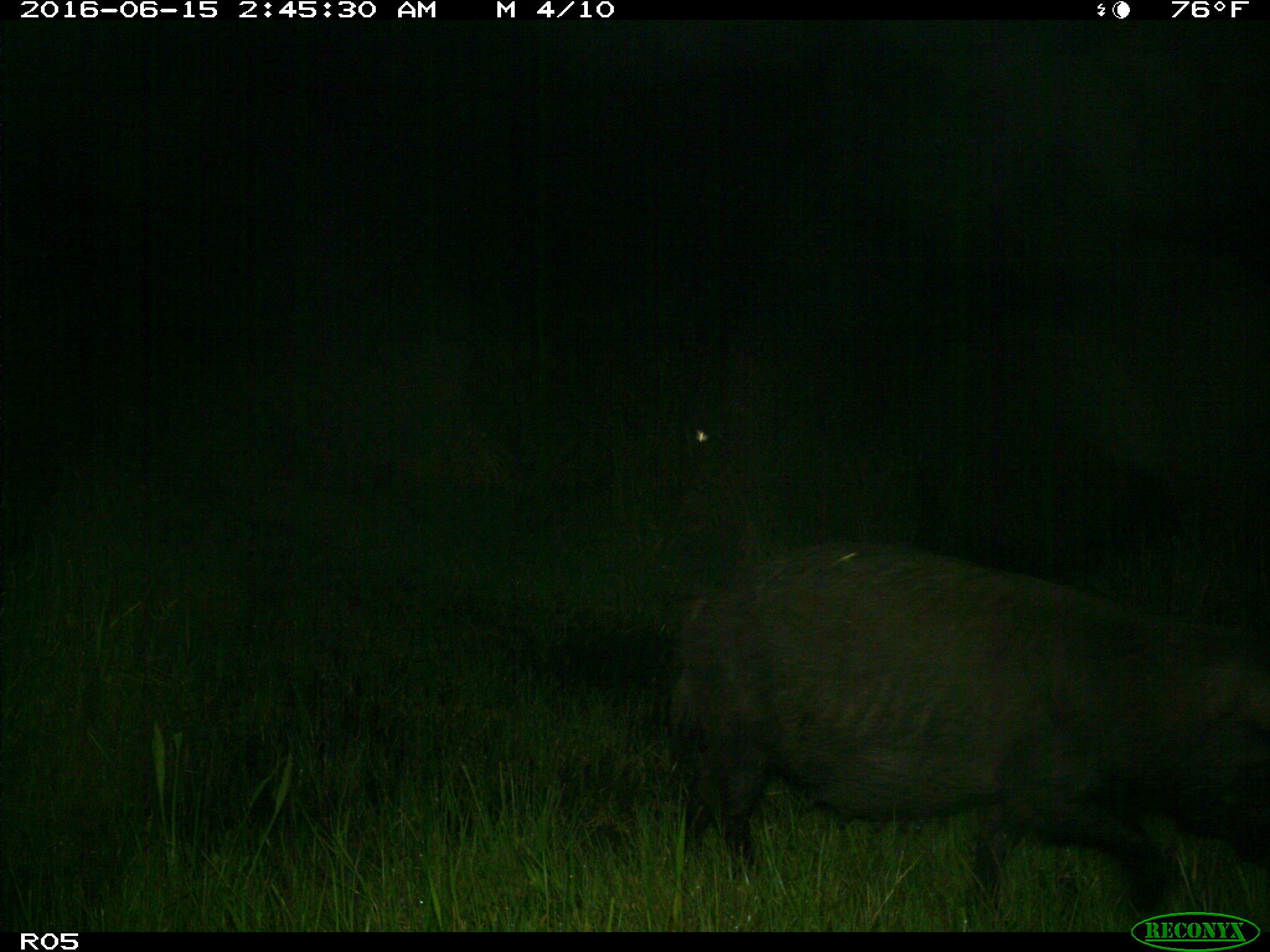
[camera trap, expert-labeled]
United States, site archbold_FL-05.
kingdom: Animalia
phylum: Chordata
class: Mammalia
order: Artiodactyla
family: Suidae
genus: Sus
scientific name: Sus scrofa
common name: wild boar